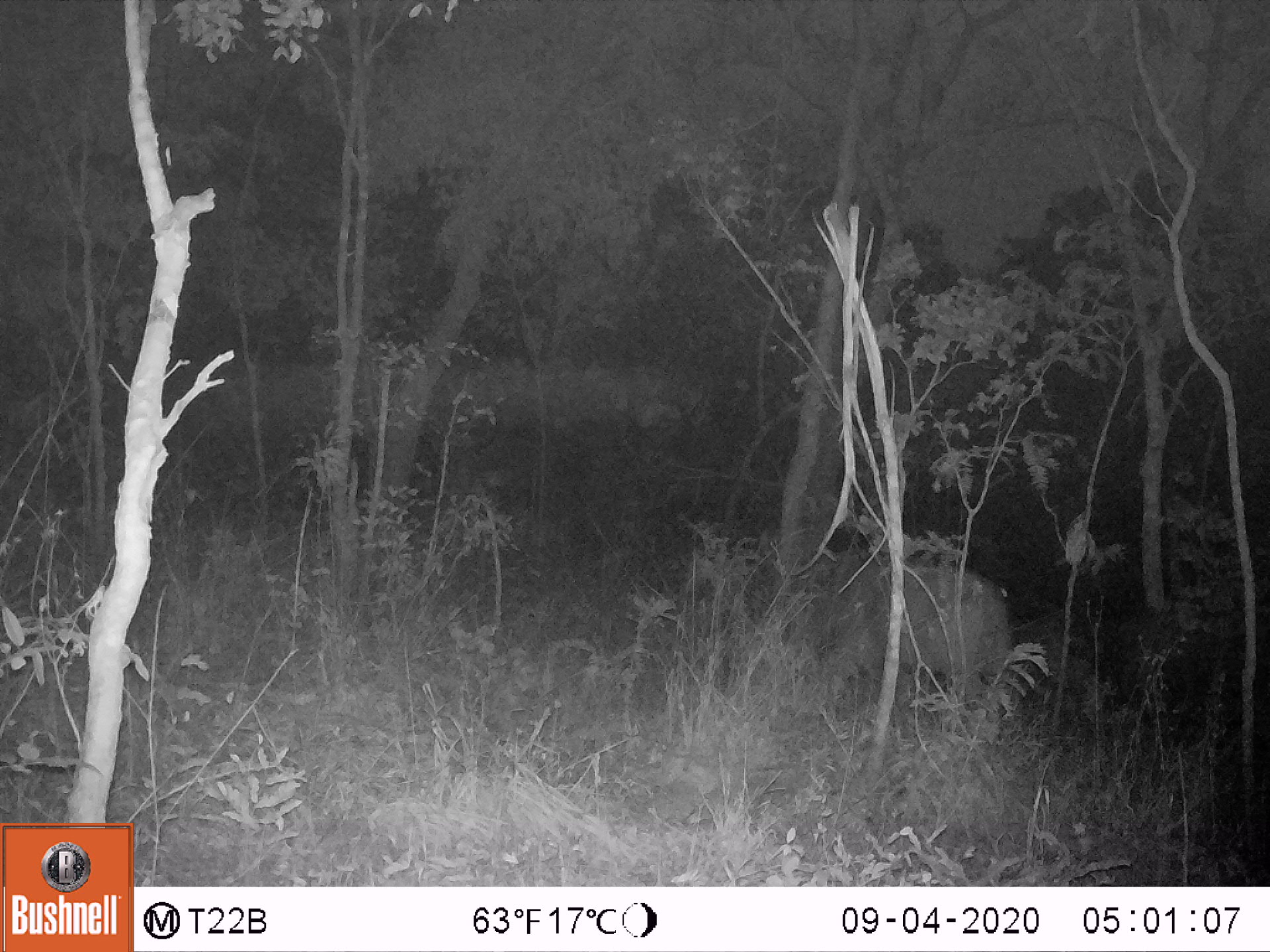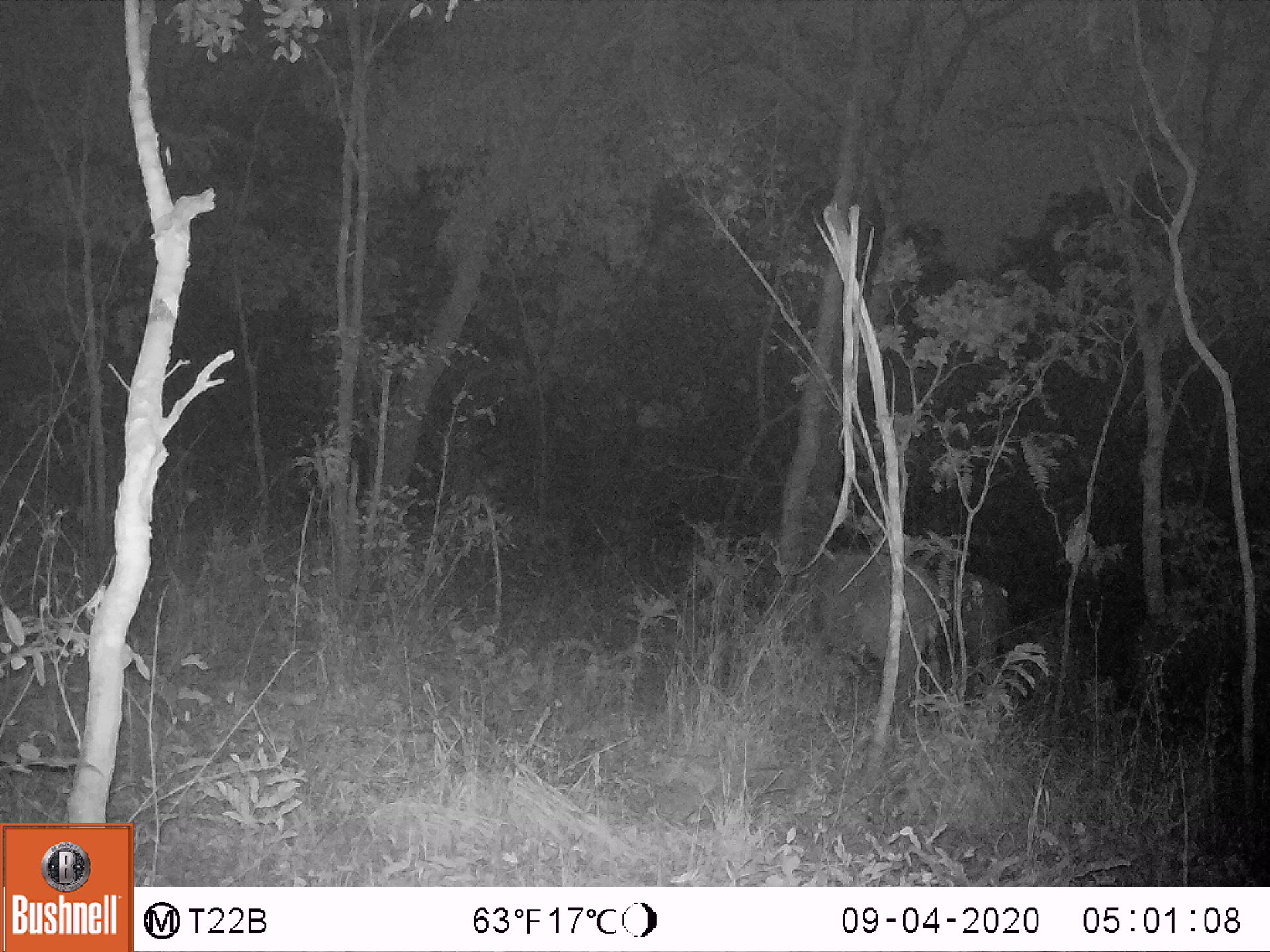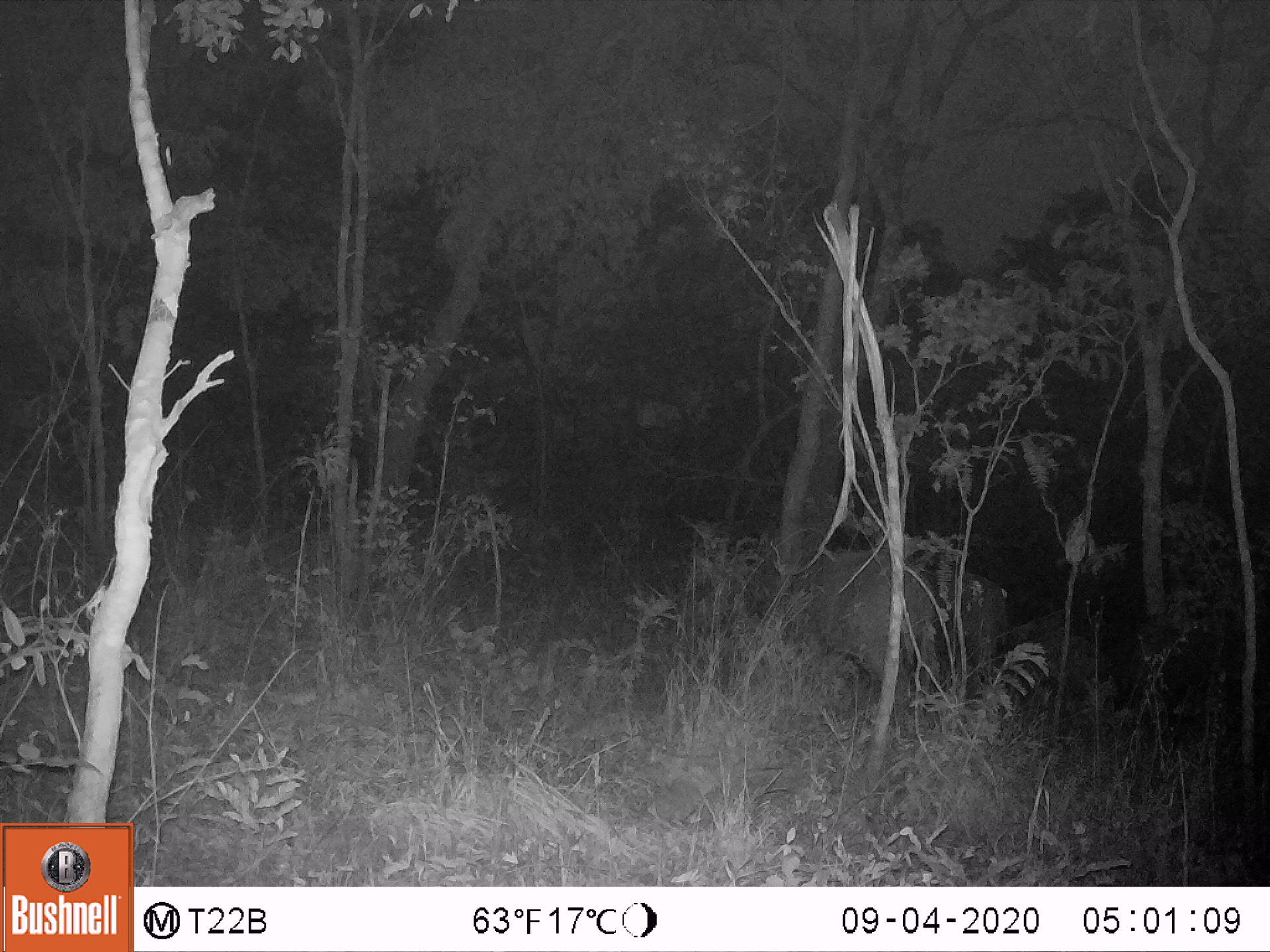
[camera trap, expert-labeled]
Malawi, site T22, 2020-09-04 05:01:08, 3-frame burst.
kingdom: Animalia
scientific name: Animalia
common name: other animal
Other animal (Animalia), count 1.